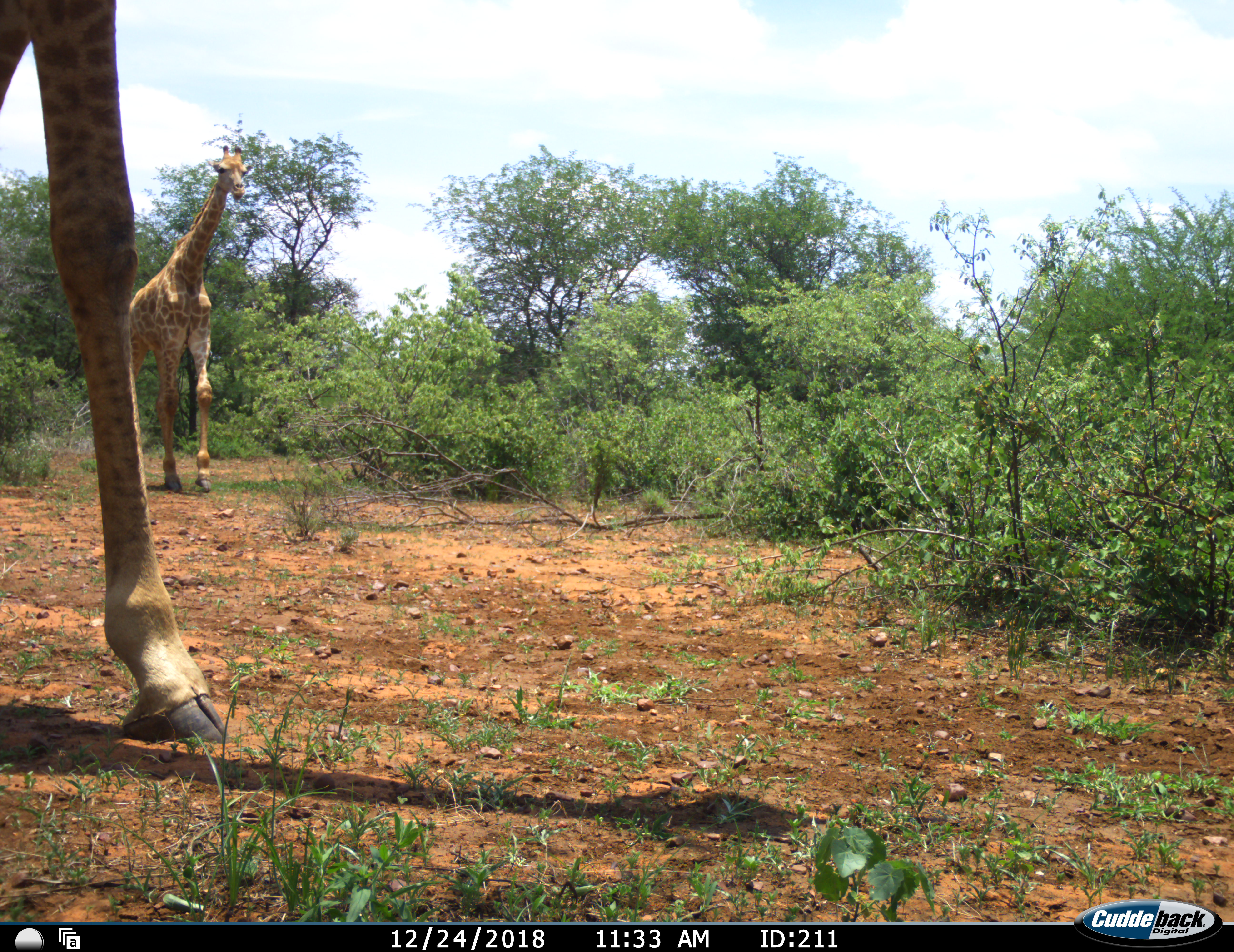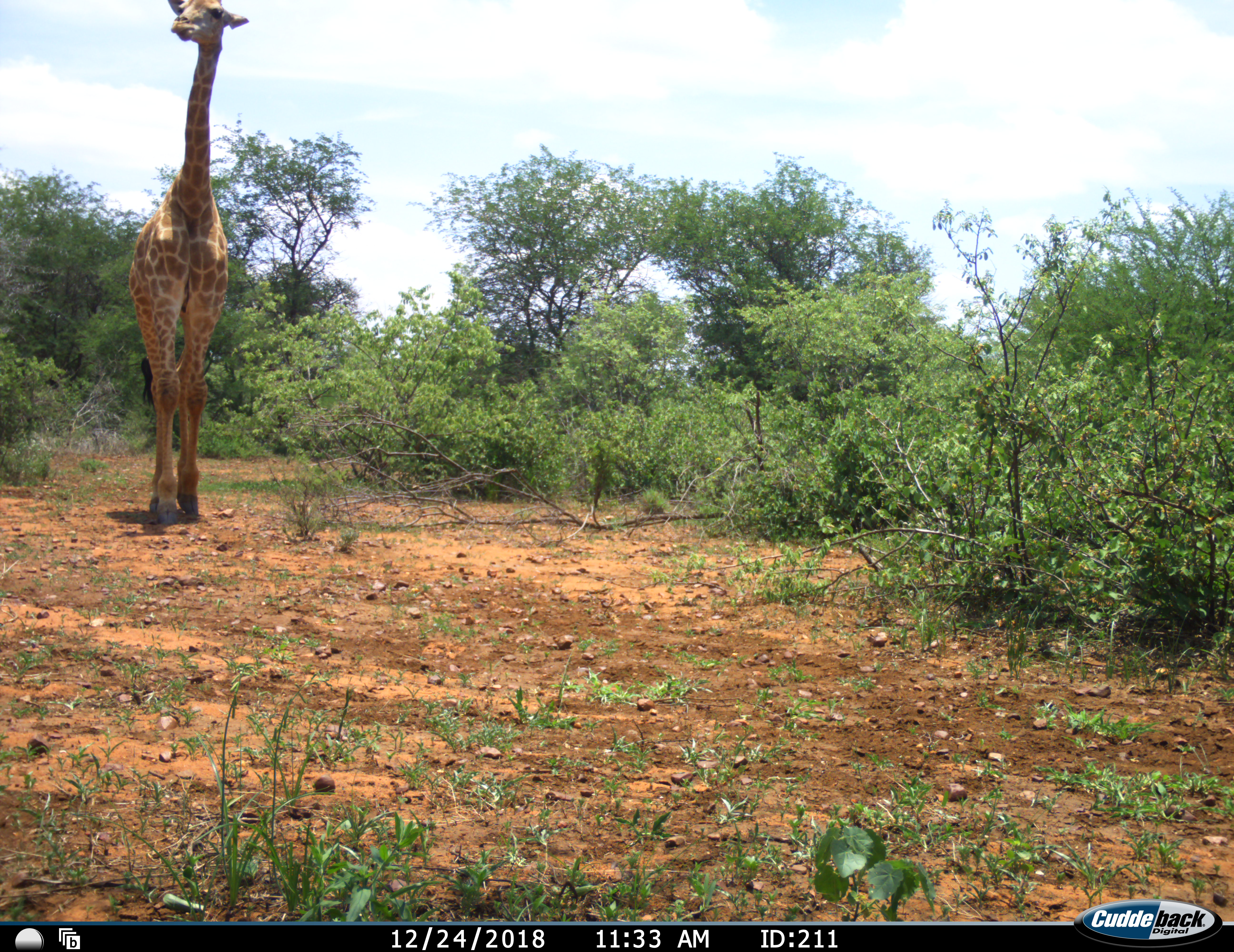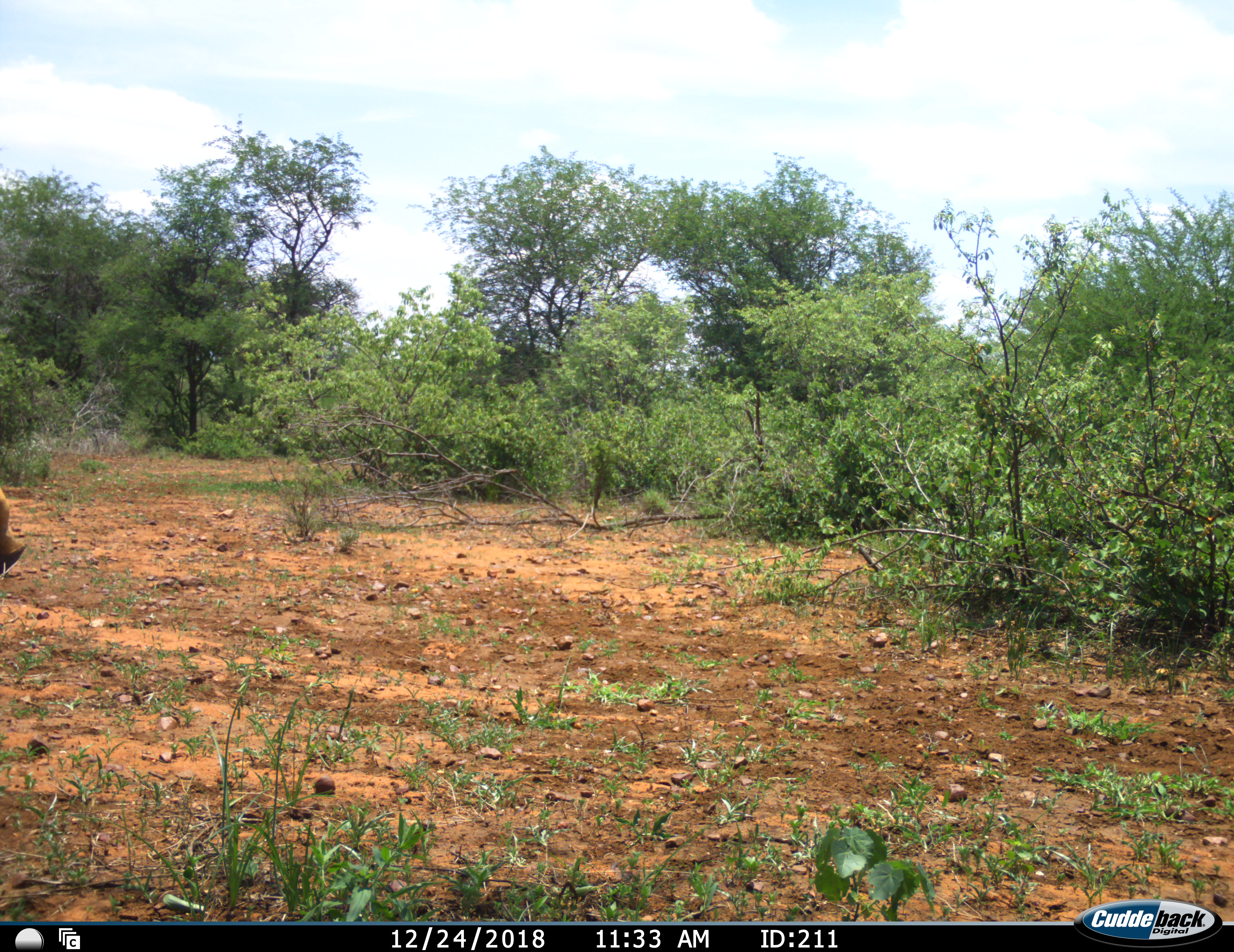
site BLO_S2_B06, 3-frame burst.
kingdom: Animalia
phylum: Chordata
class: Mammalia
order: Artiodactyla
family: Giraffidae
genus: Giraffa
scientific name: Giraffa camelopardalis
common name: giraffe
Giraffe (Giraffa camelopardalis), count 2. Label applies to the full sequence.